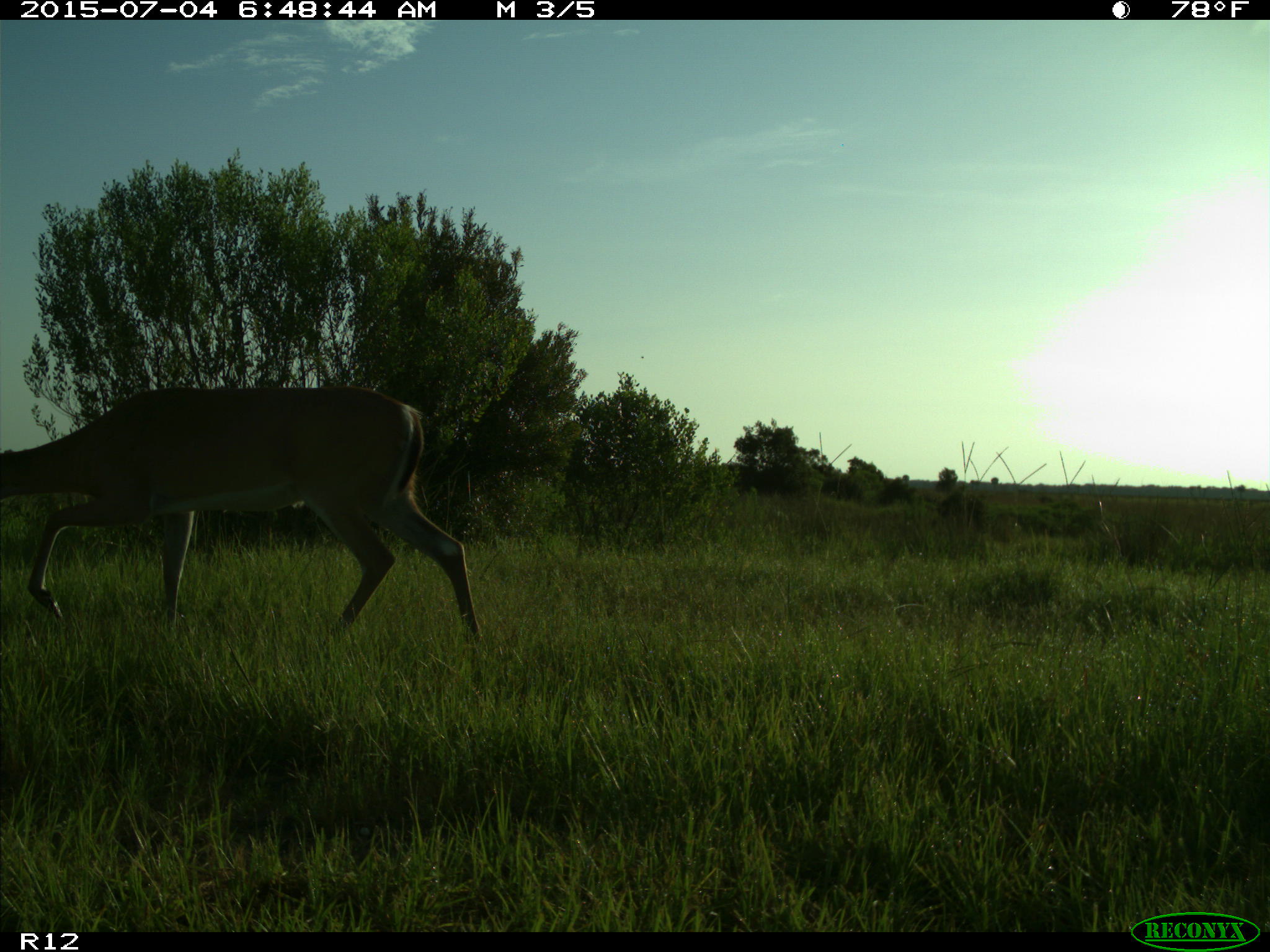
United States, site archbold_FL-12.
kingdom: Animalia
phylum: Chordata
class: Mammalia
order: Artiodactyla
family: Cervidae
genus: Odocoileus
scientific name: Odocoileus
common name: deer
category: unidentified deer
Unidentified deer (deer) (Odocoileus).